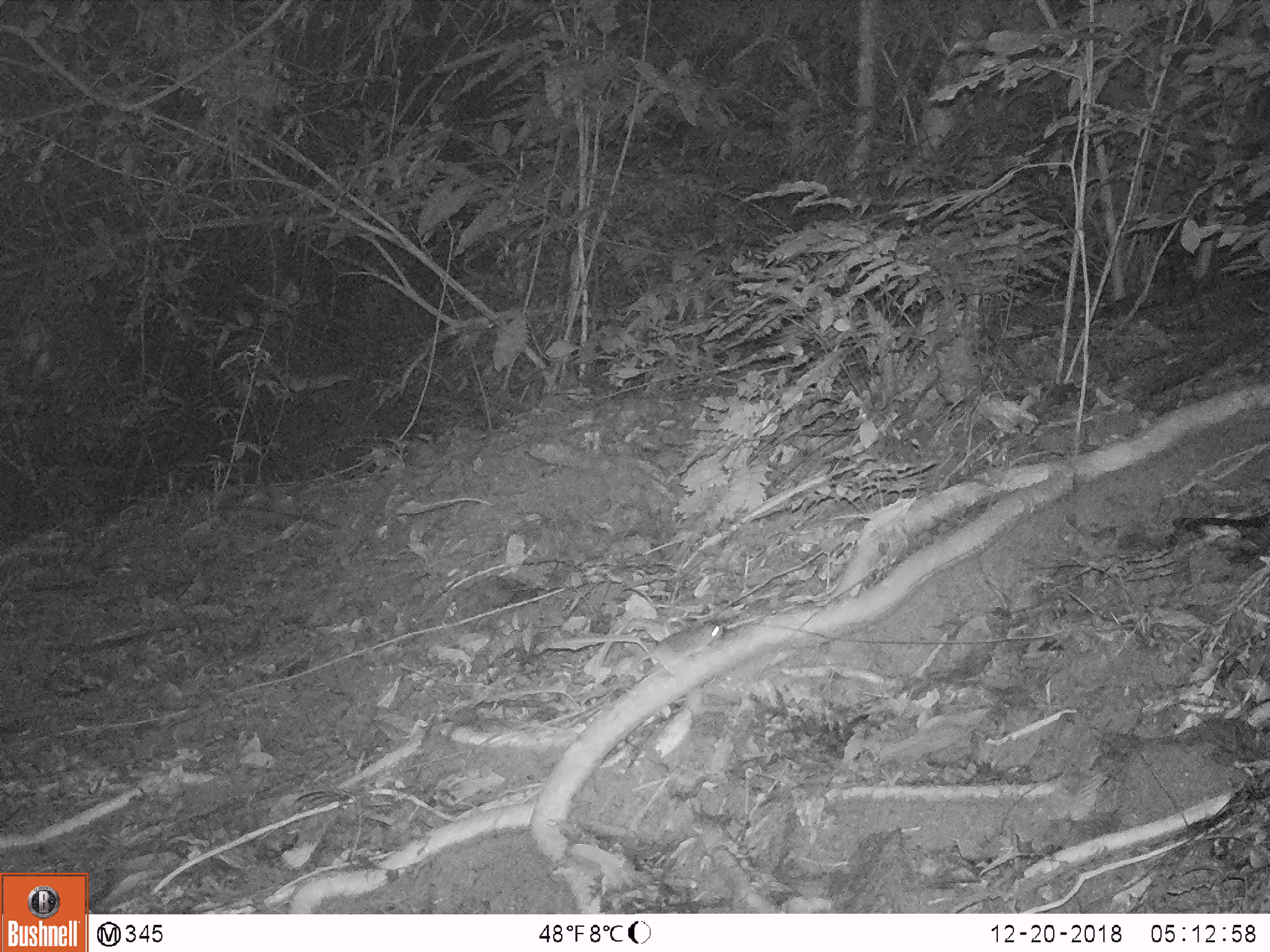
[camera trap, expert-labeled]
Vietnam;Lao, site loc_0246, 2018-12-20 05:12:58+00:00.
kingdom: Animalia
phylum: Chordata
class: Mammalia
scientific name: Mammalia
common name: mammal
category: unidentified small mammal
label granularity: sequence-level